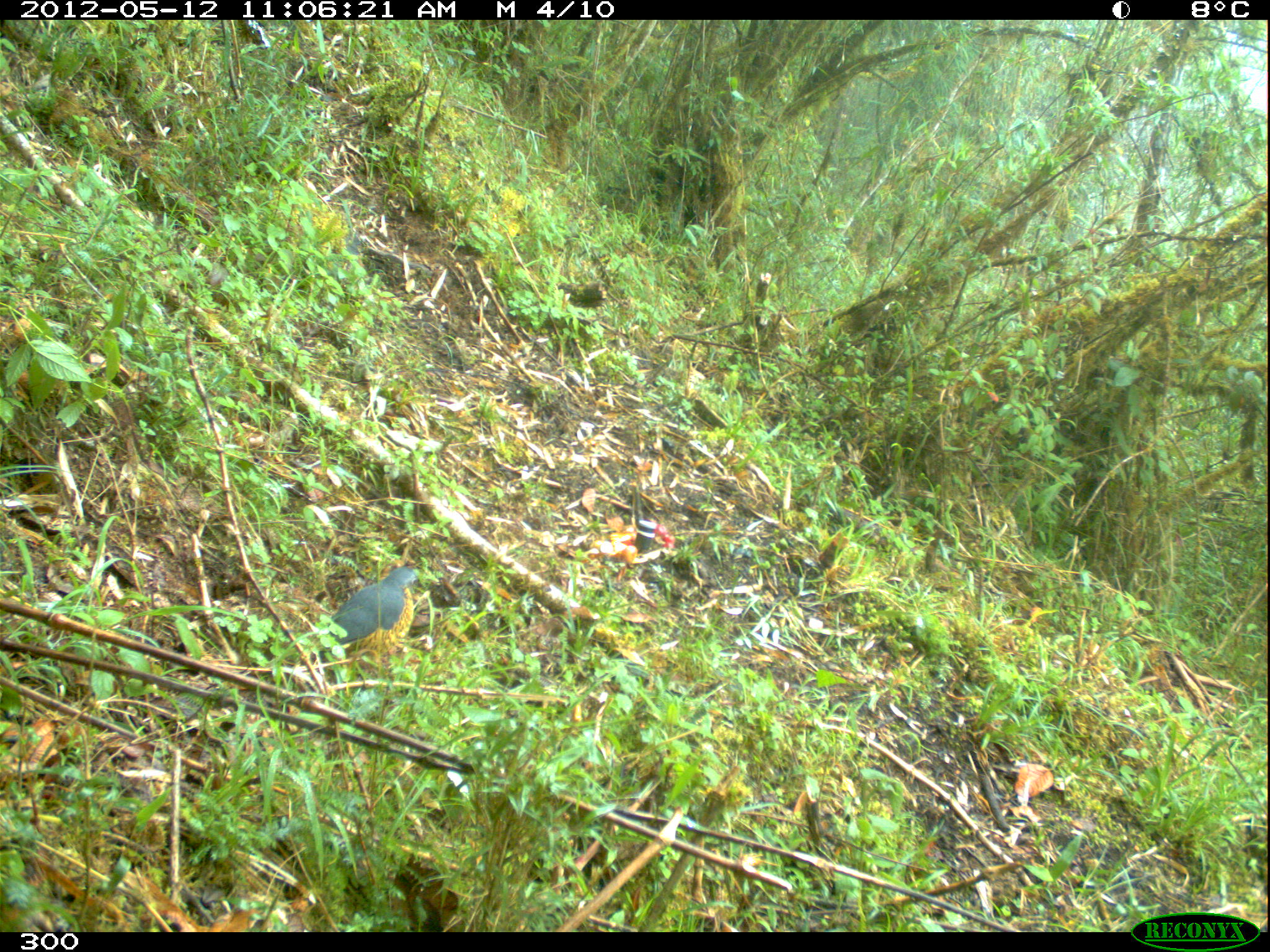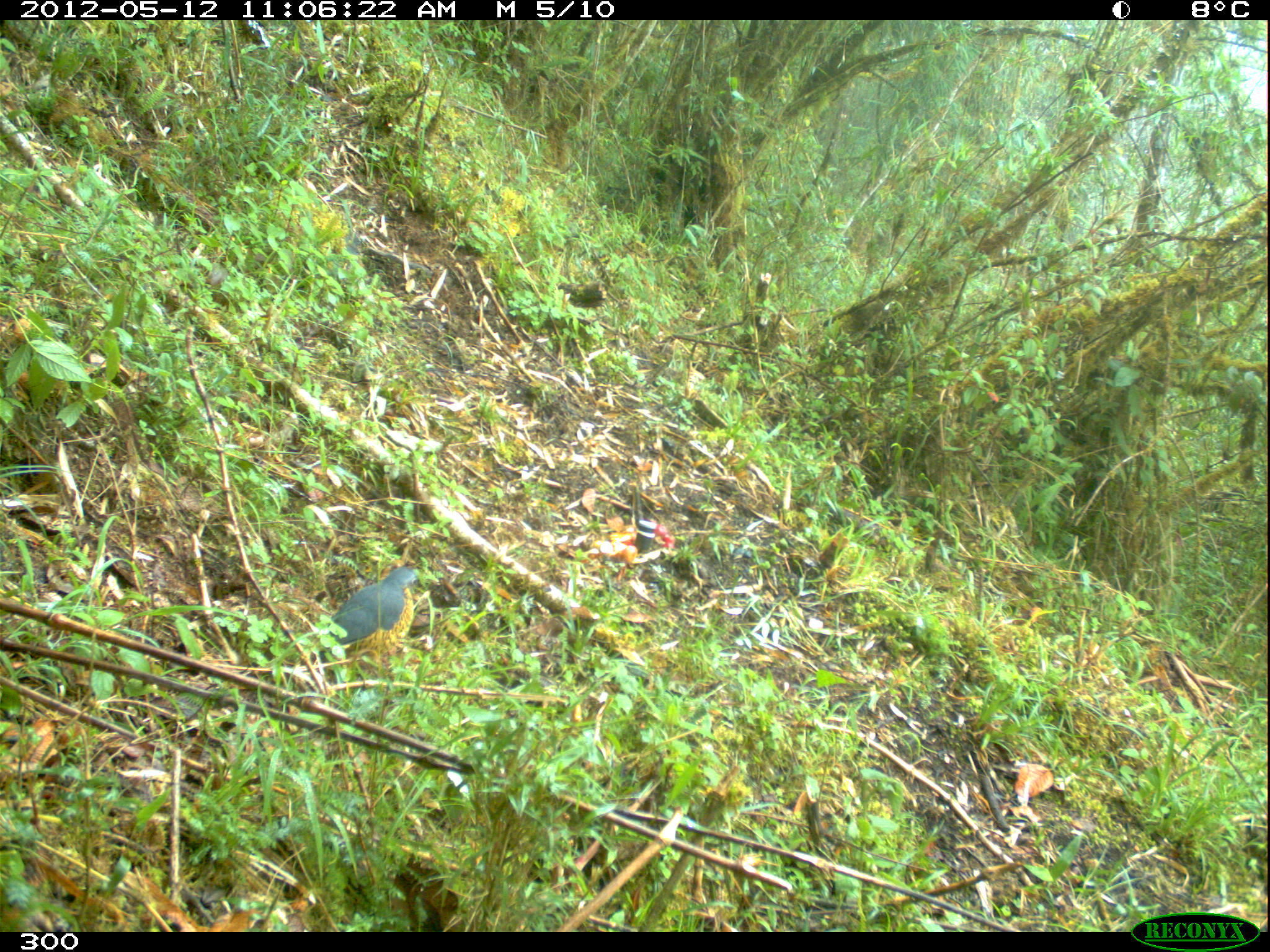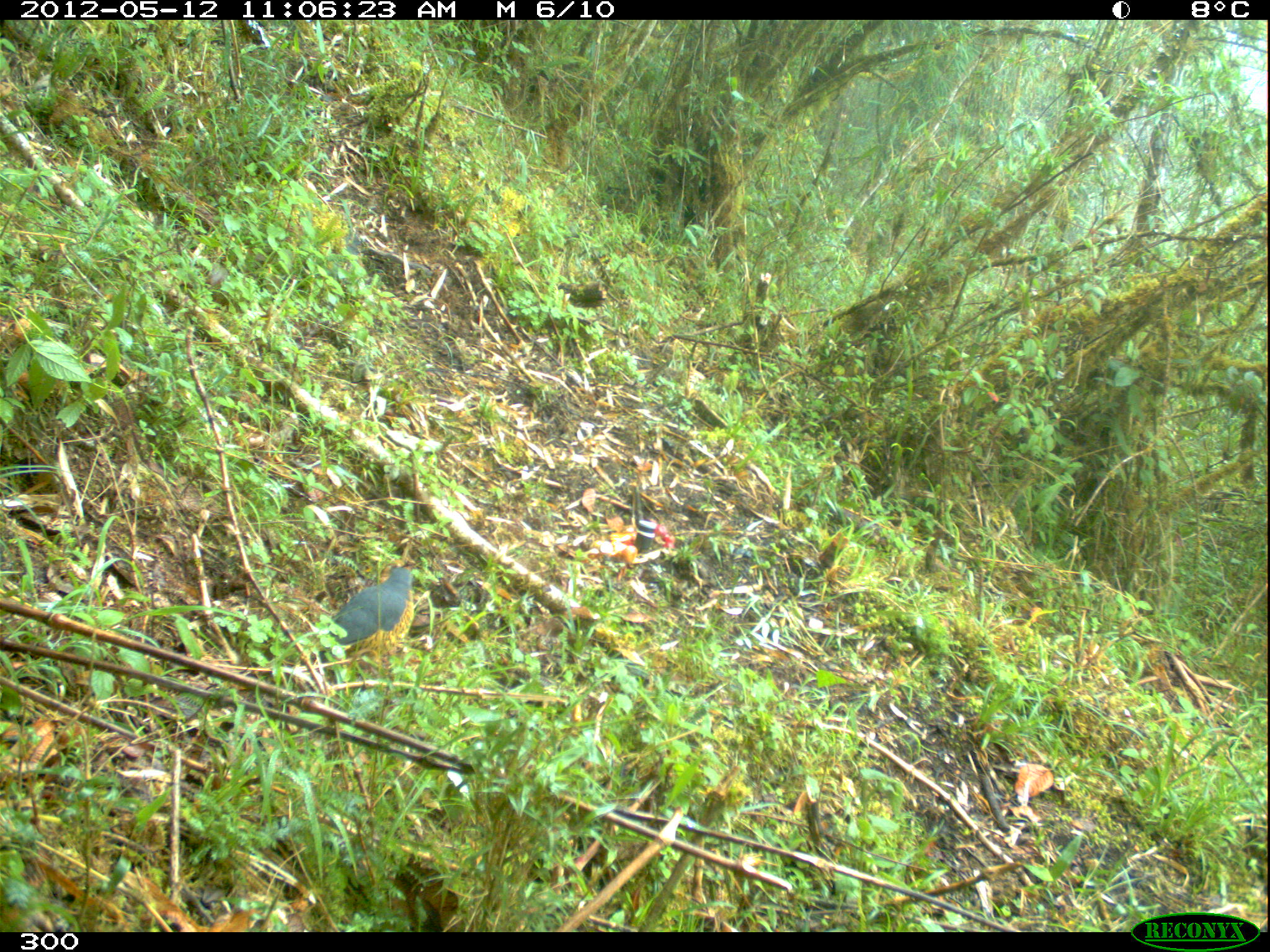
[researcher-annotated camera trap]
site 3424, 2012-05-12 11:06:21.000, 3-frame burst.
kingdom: Animalia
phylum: Chordata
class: Aves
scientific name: Aves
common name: bird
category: unknown bird